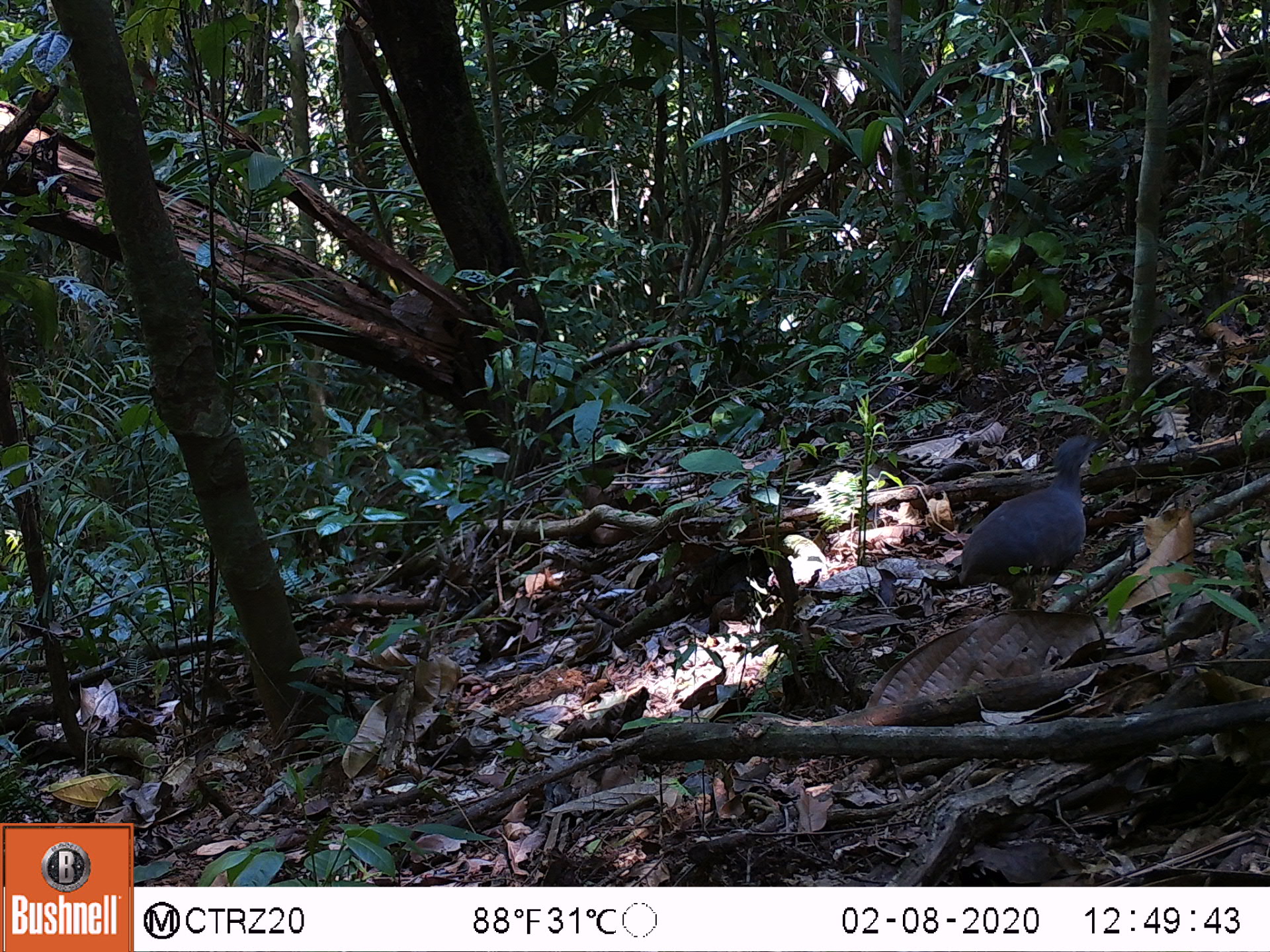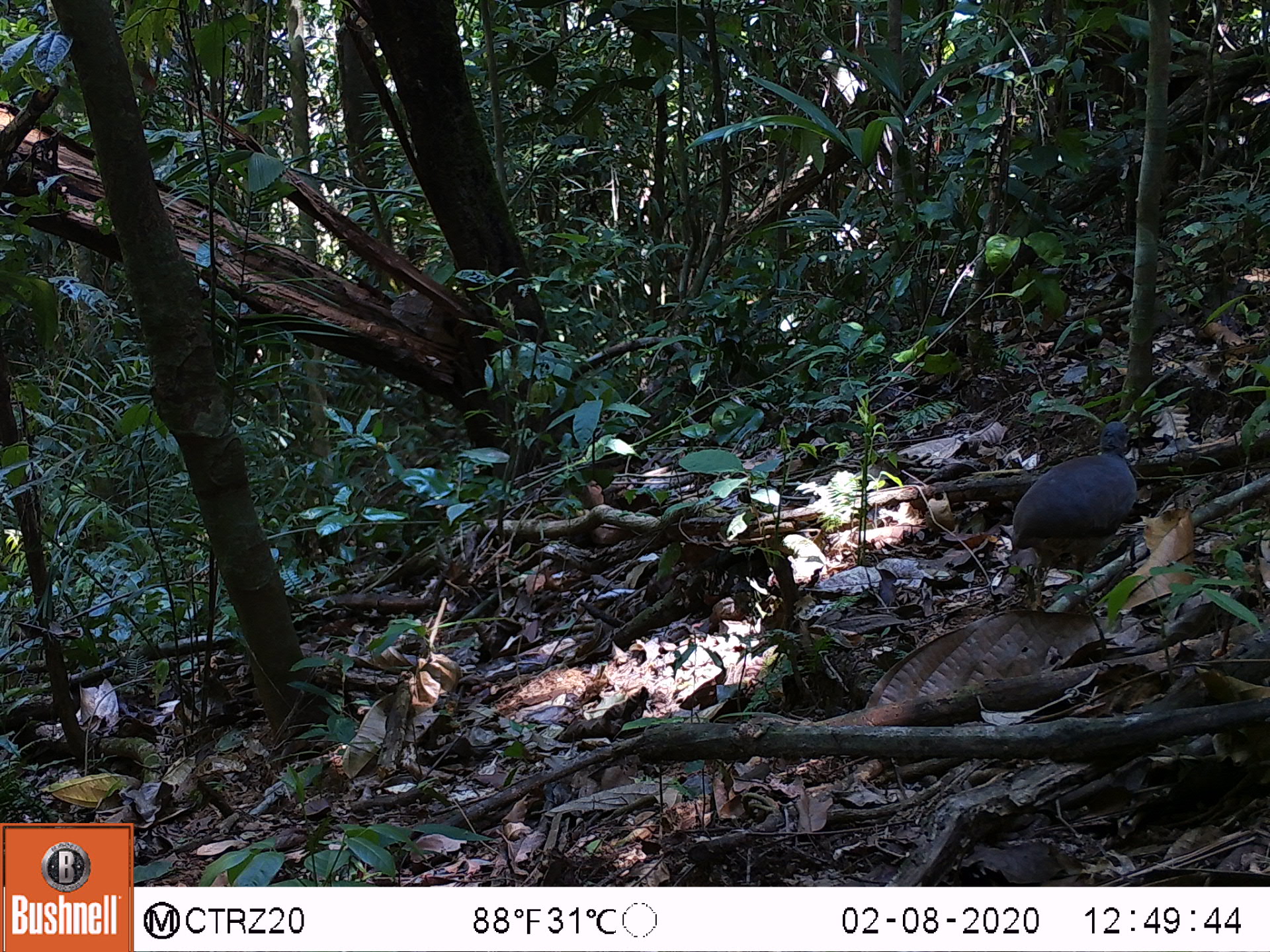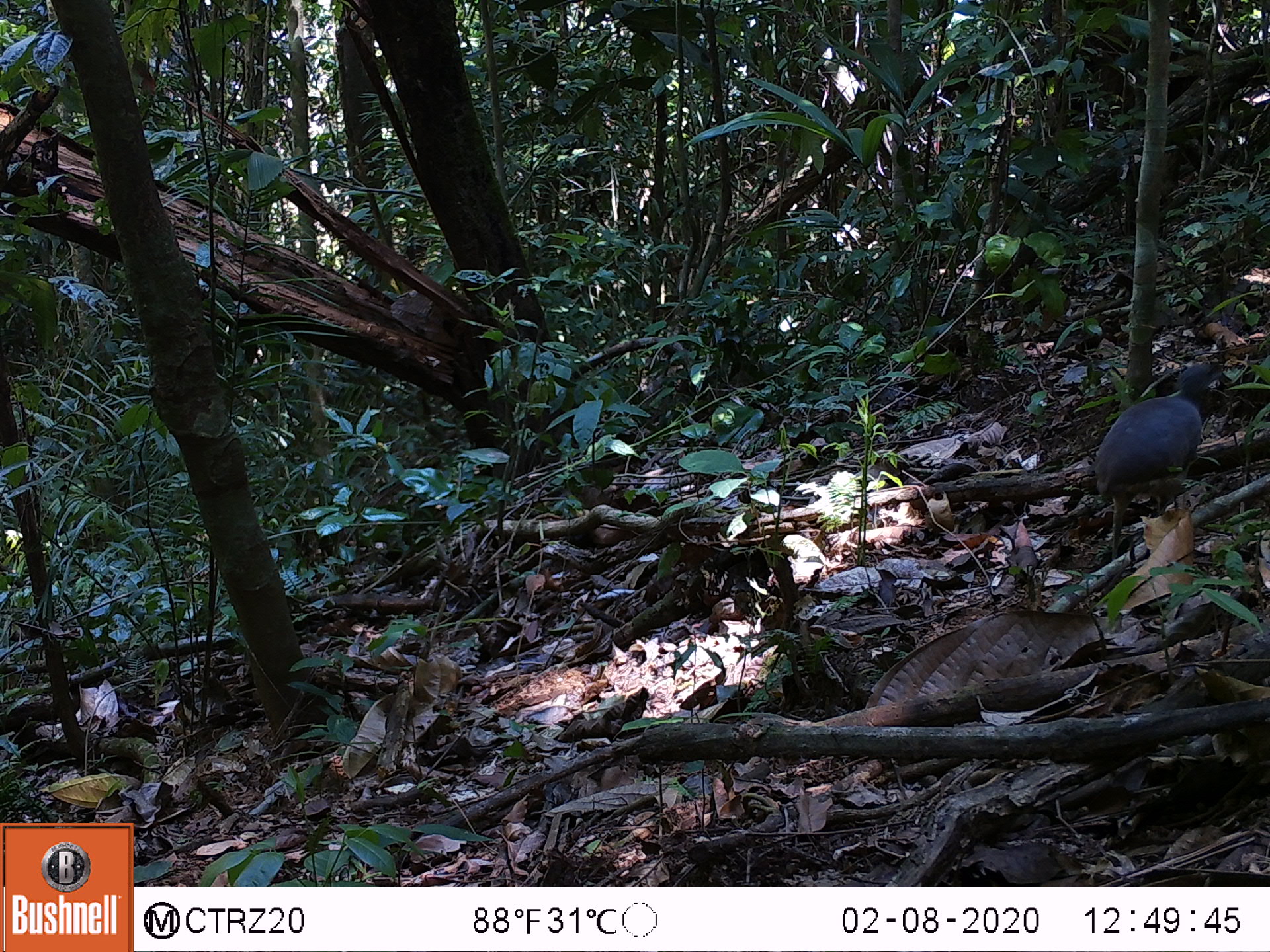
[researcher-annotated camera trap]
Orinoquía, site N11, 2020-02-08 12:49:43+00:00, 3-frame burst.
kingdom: Animalia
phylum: Chordata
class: Aves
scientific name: Aves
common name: bird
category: unknown bird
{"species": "unknown bird (bird) (Aves)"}